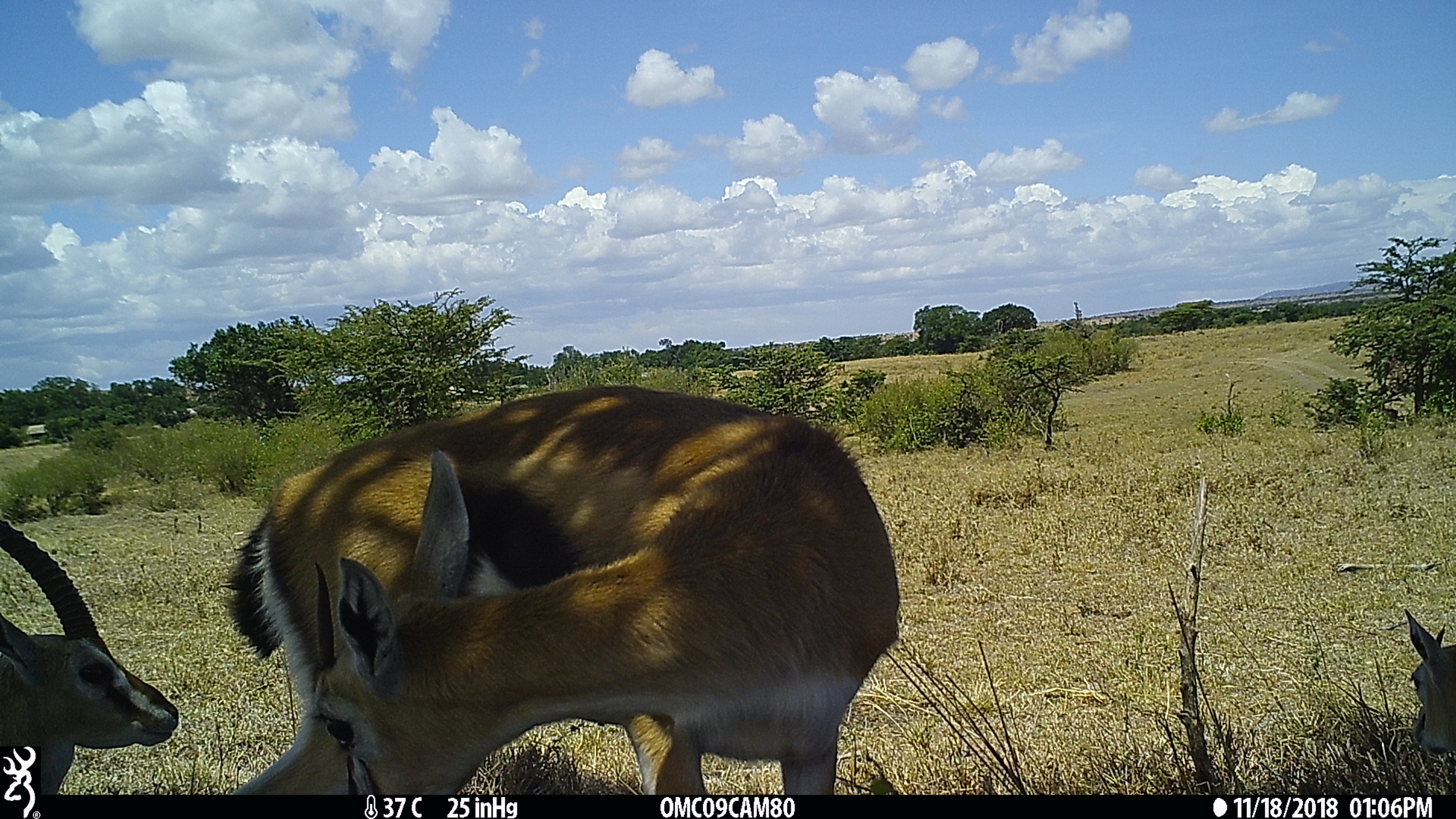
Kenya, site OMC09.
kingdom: Animalia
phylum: Chordata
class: Mammalia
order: Artiodactyla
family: Bovidae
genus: Eudorcas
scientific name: Eudorcas thomsonii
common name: thomon's gazelle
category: gazelle thomsons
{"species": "gazelle thomsons (thomon's gazelle) (Eudorcas thomsonii)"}